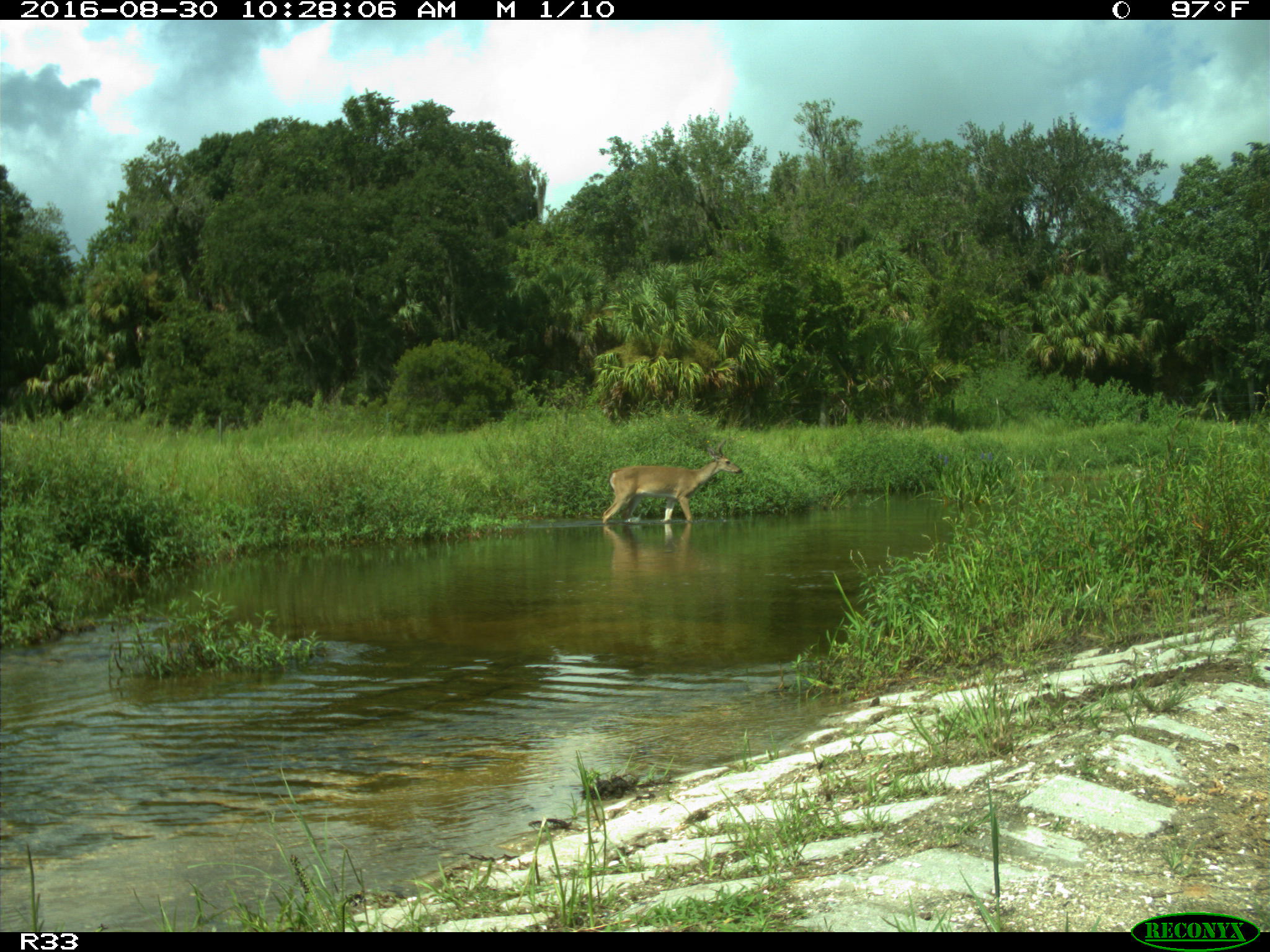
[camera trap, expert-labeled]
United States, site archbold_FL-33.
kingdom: Animalia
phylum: Chordata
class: Mammalia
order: Artiodactyla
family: Cervidae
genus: Odocoileus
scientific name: Odocoileus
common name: deer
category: unidentified deer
Unidentified deer (deer) (Odocoileus).